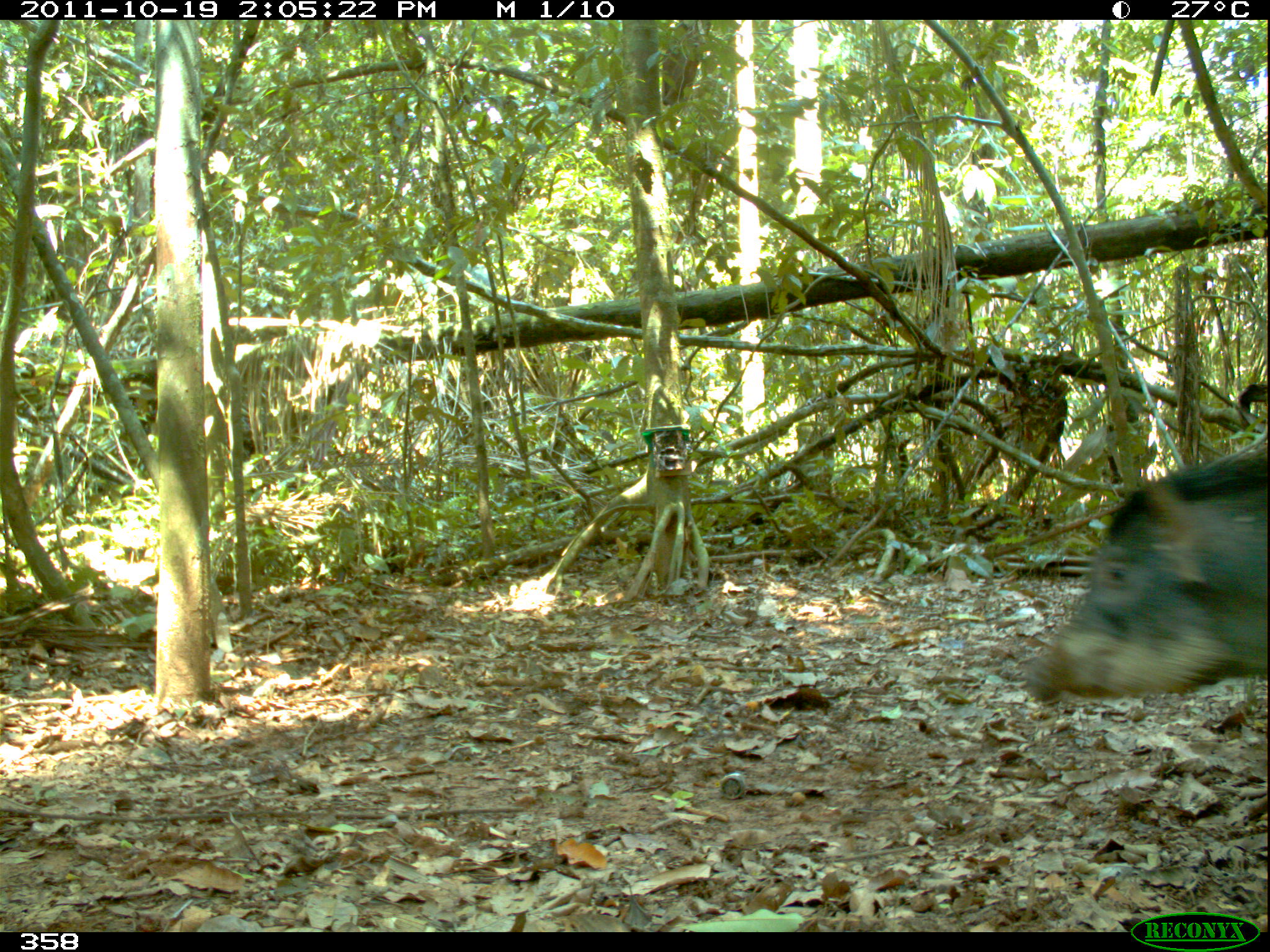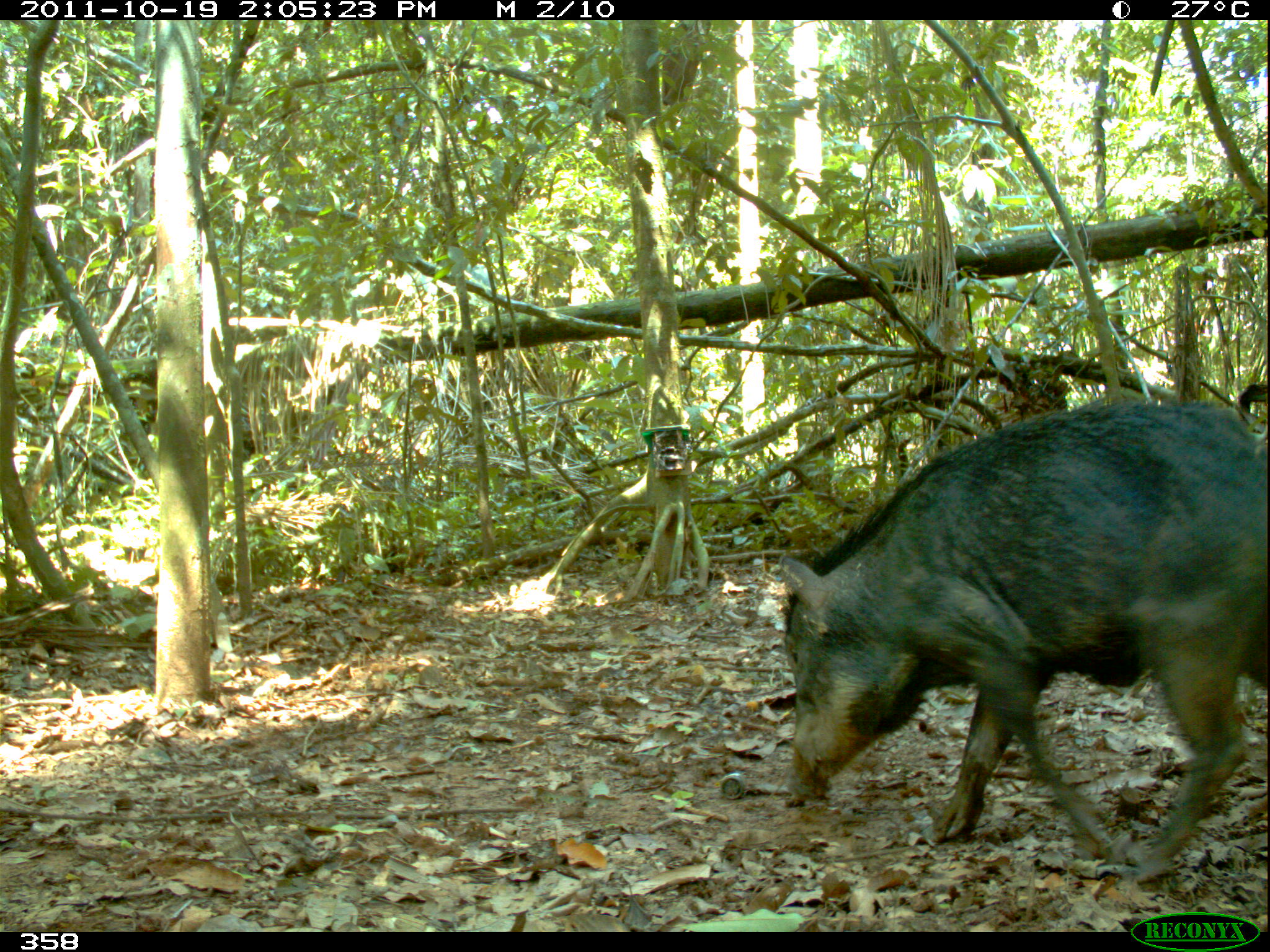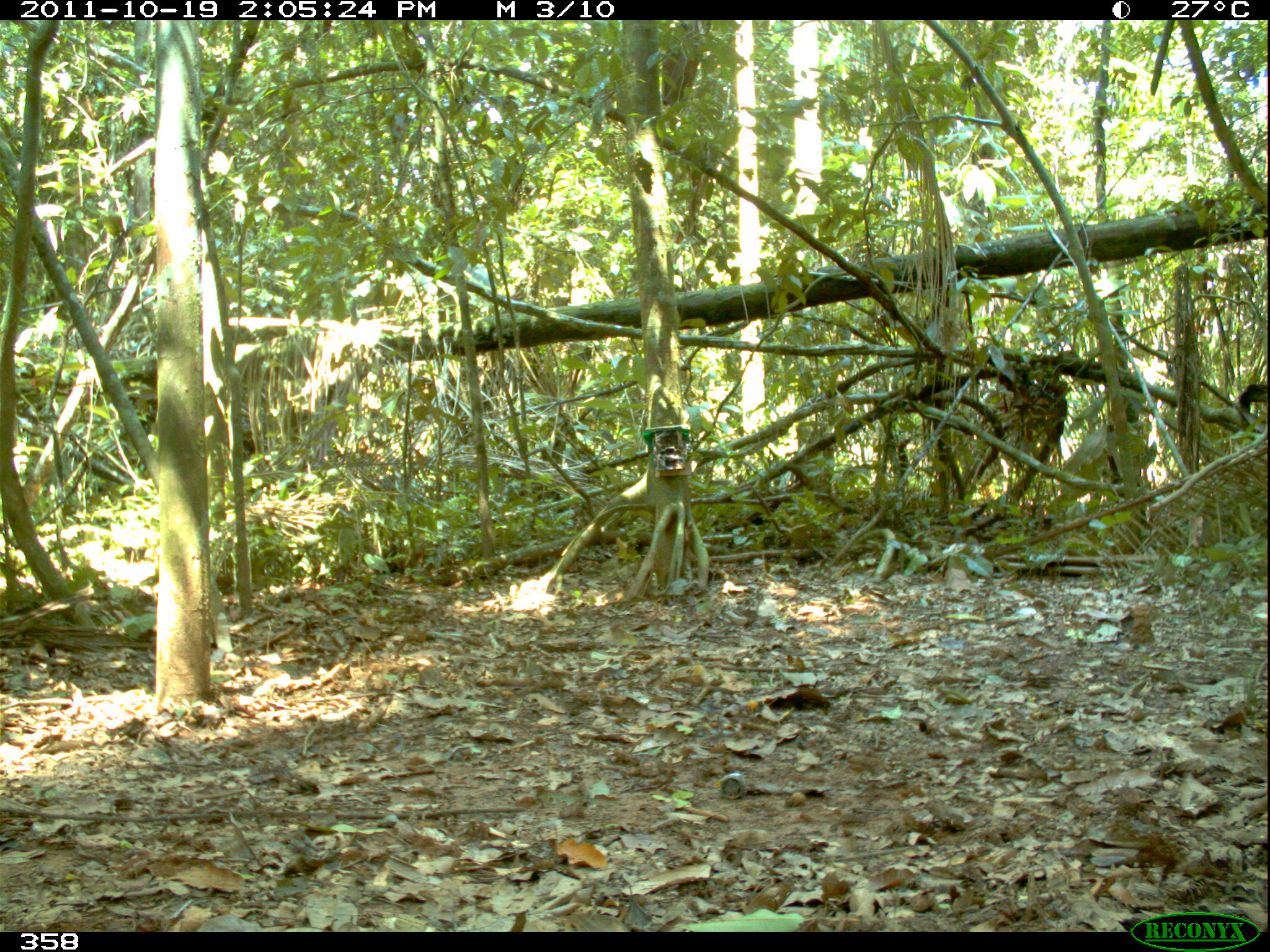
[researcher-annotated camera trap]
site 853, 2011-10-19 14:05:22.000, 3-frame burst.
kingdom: Animalia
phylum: Chordata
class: Mammalia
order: Artiodactyla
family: Tayassuidae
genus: Tayassu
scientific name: Tayassu pecari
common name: white-lipped peccary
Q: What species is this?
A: Tayassu pecari (white-lipped peccary).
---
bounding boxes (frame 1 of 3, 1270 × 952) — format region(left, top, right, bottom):
tayassu pecari: region(1019, 440, 1267, 705)